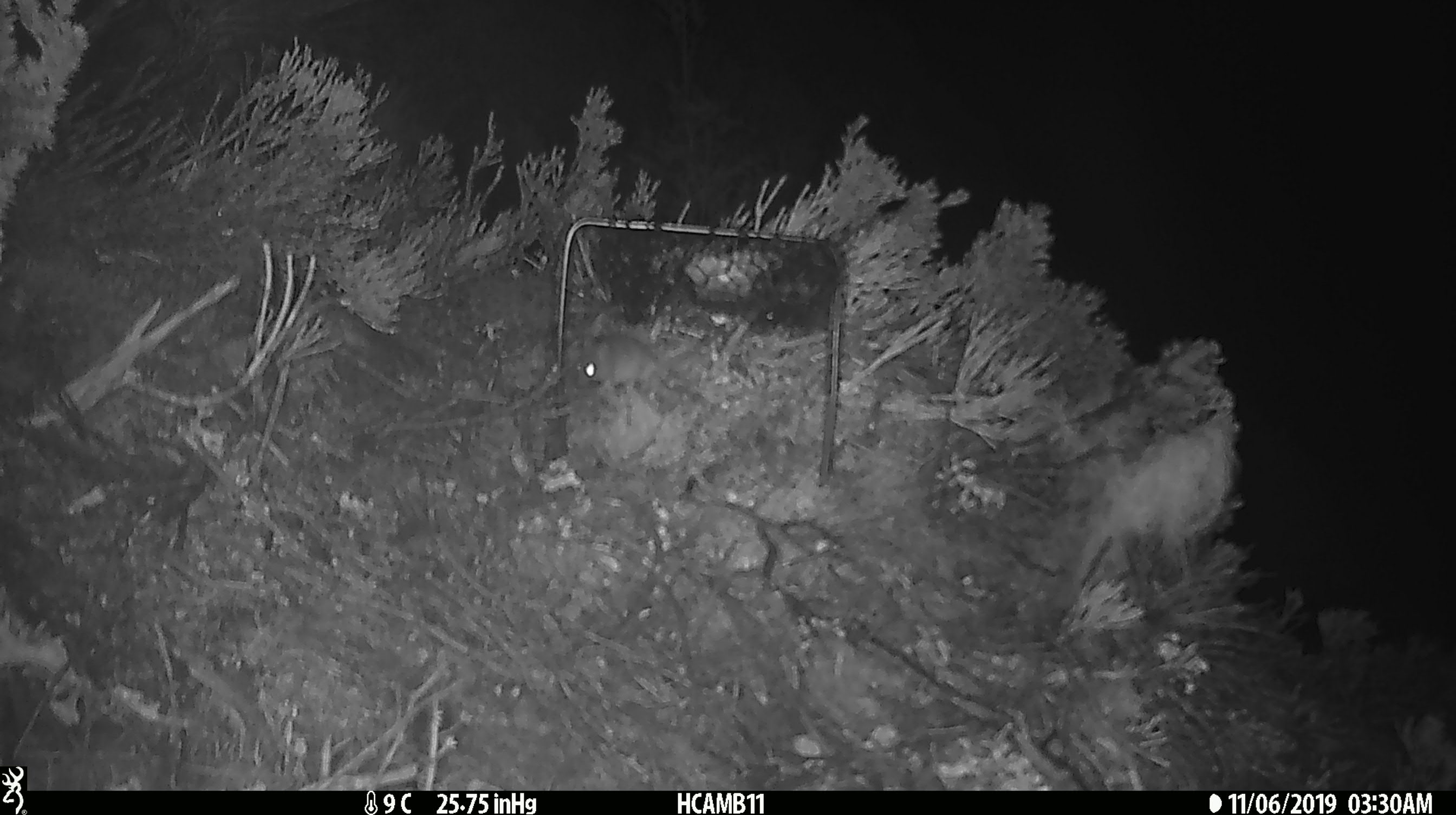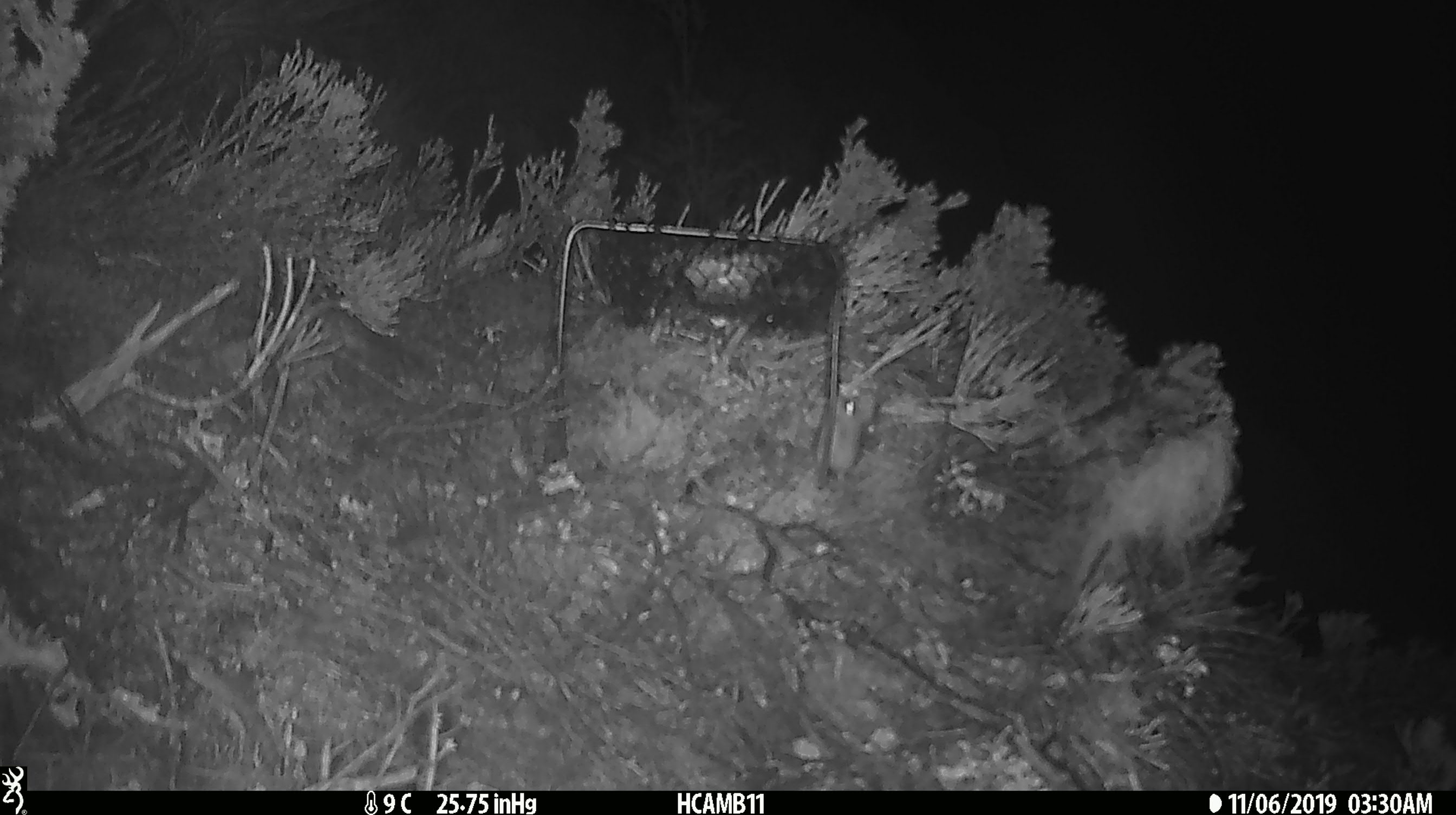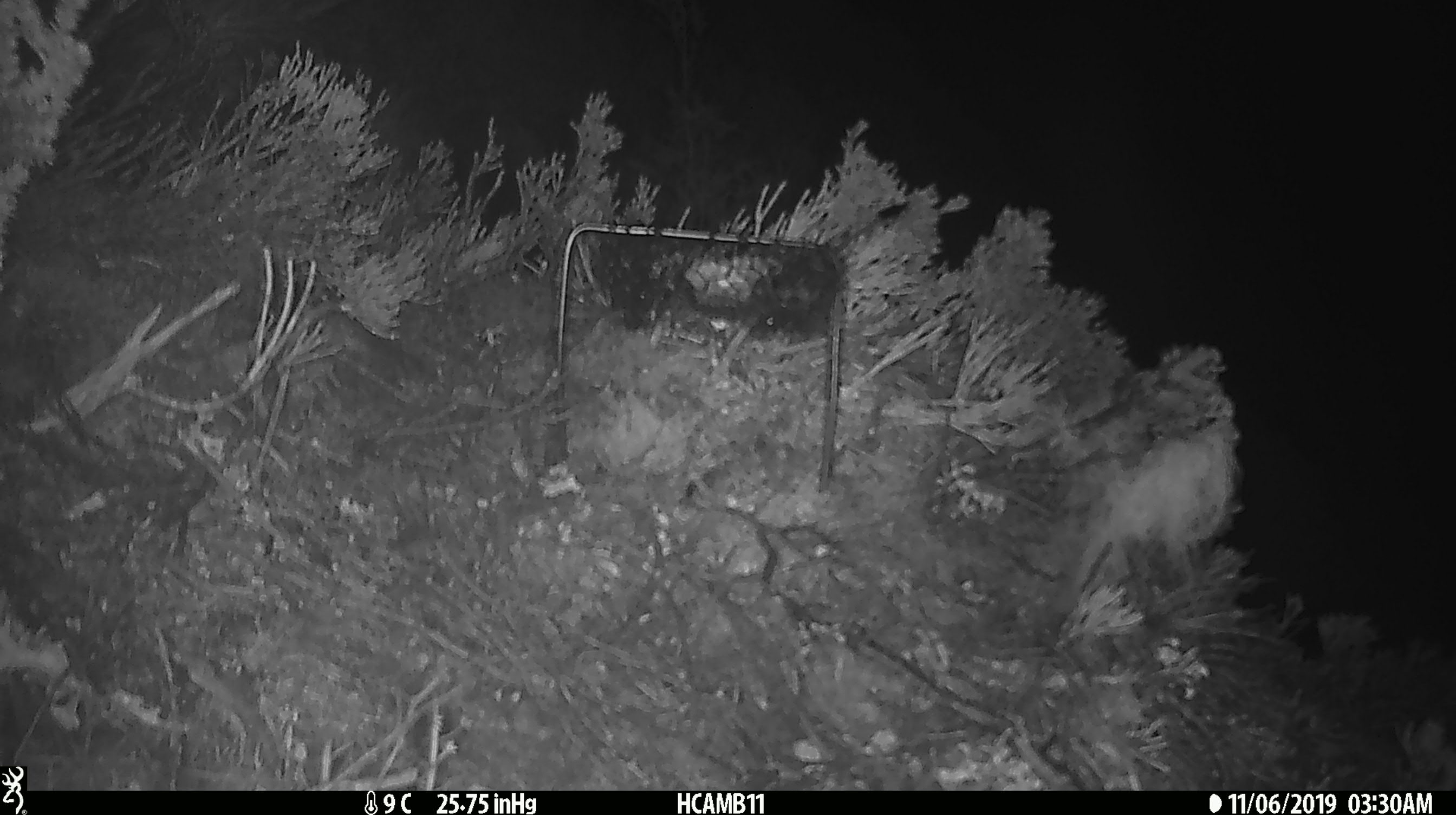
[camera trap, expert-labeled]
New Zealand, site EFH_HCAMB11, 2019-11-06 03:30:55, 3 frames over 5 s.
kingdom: Animalia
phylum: Chordata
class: Mammalia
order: Rodentia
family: Muridae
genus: Mus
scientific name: Mus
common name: mouse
Mouse (Mus).